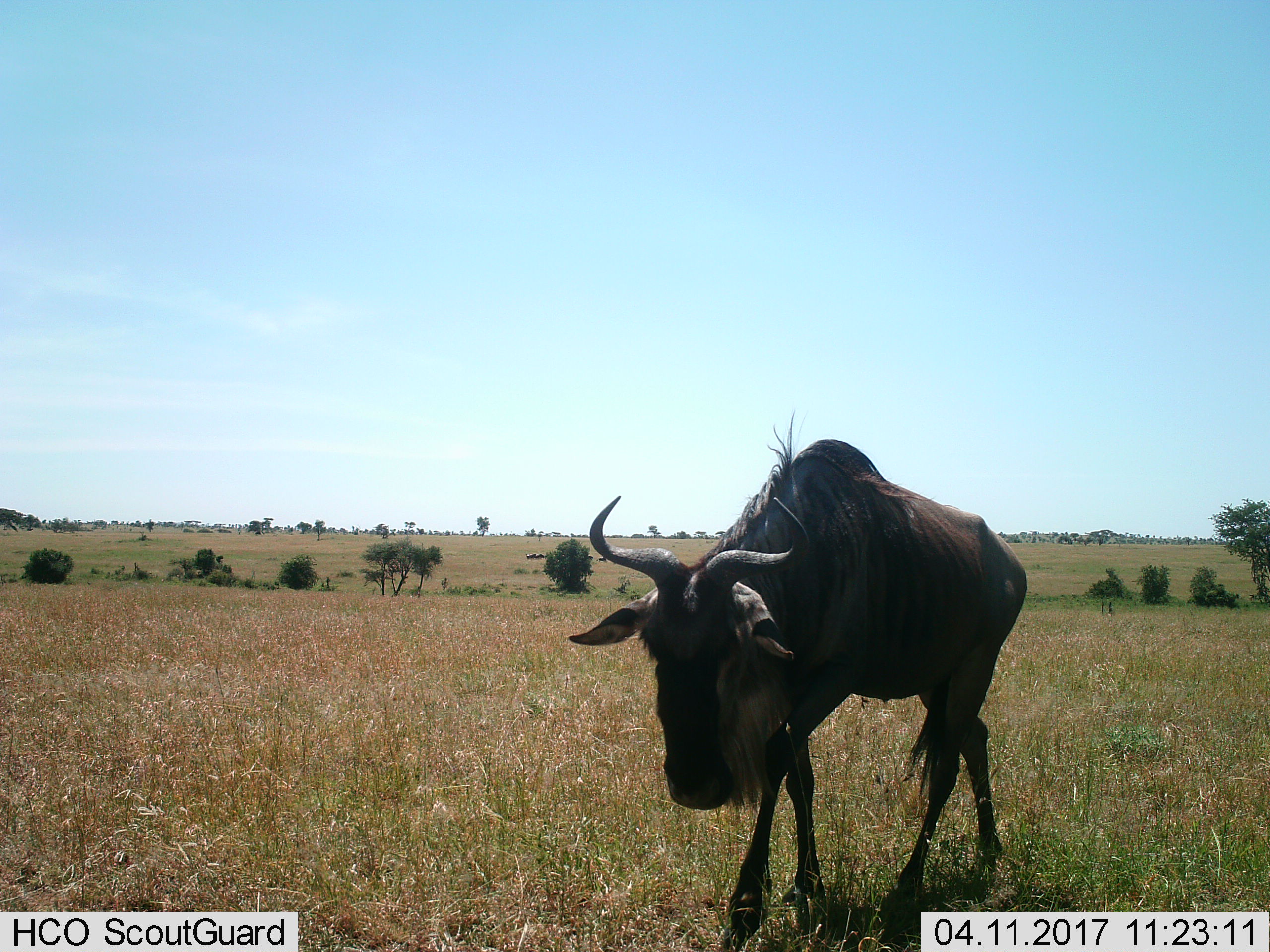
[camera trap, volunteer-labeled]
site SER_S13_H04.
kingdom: Animalia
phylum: Chordata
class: Mammalia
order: Artiodactyla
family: Bovidae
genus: Connochaetes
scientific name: Connochaetes taurinus taurinus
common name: blue wildebeest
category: wildebeestblue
Wildebeestblue (blue wildebeest) (Connochaetes taurinus taurinus), count 1. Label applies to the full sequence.